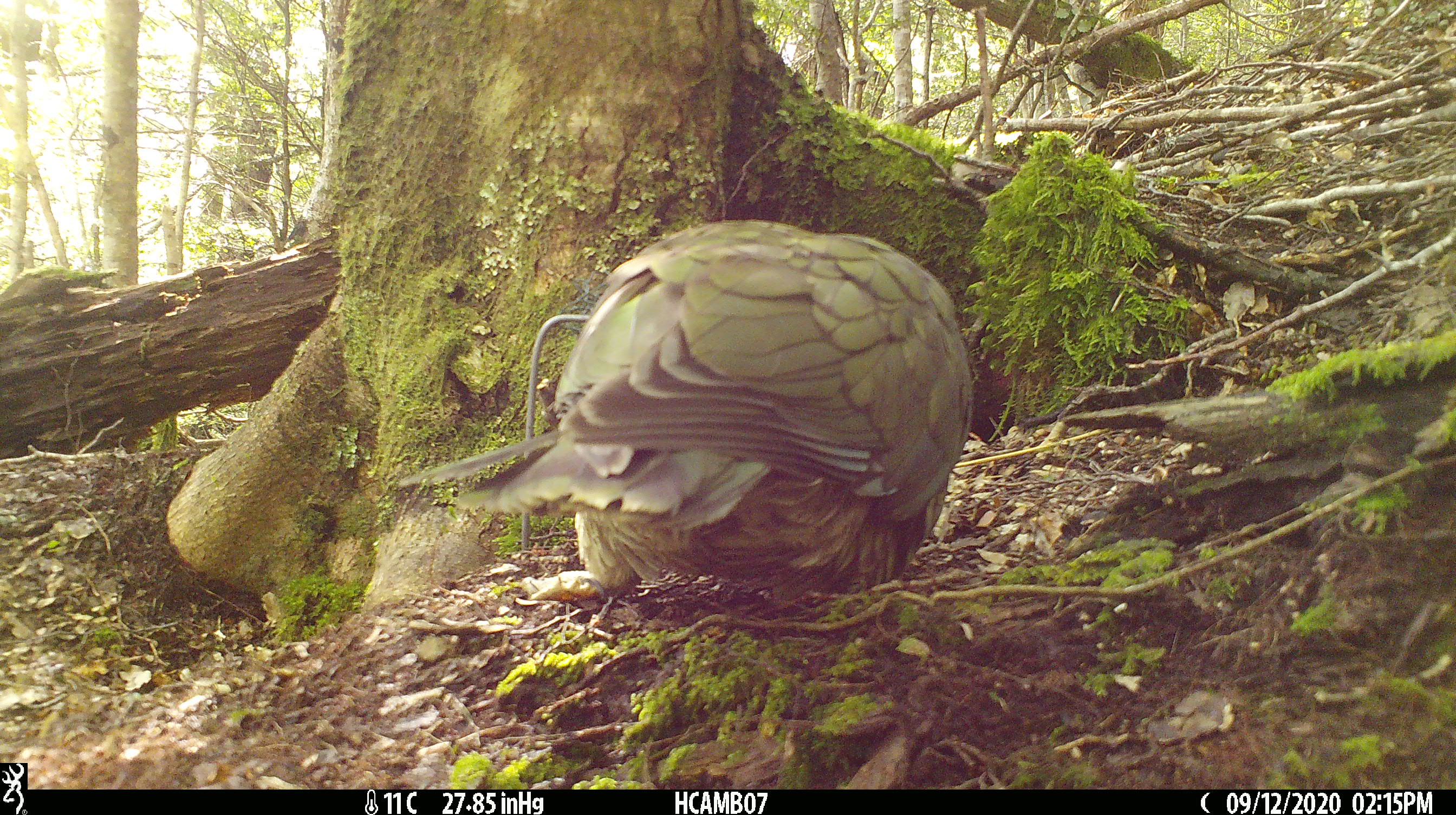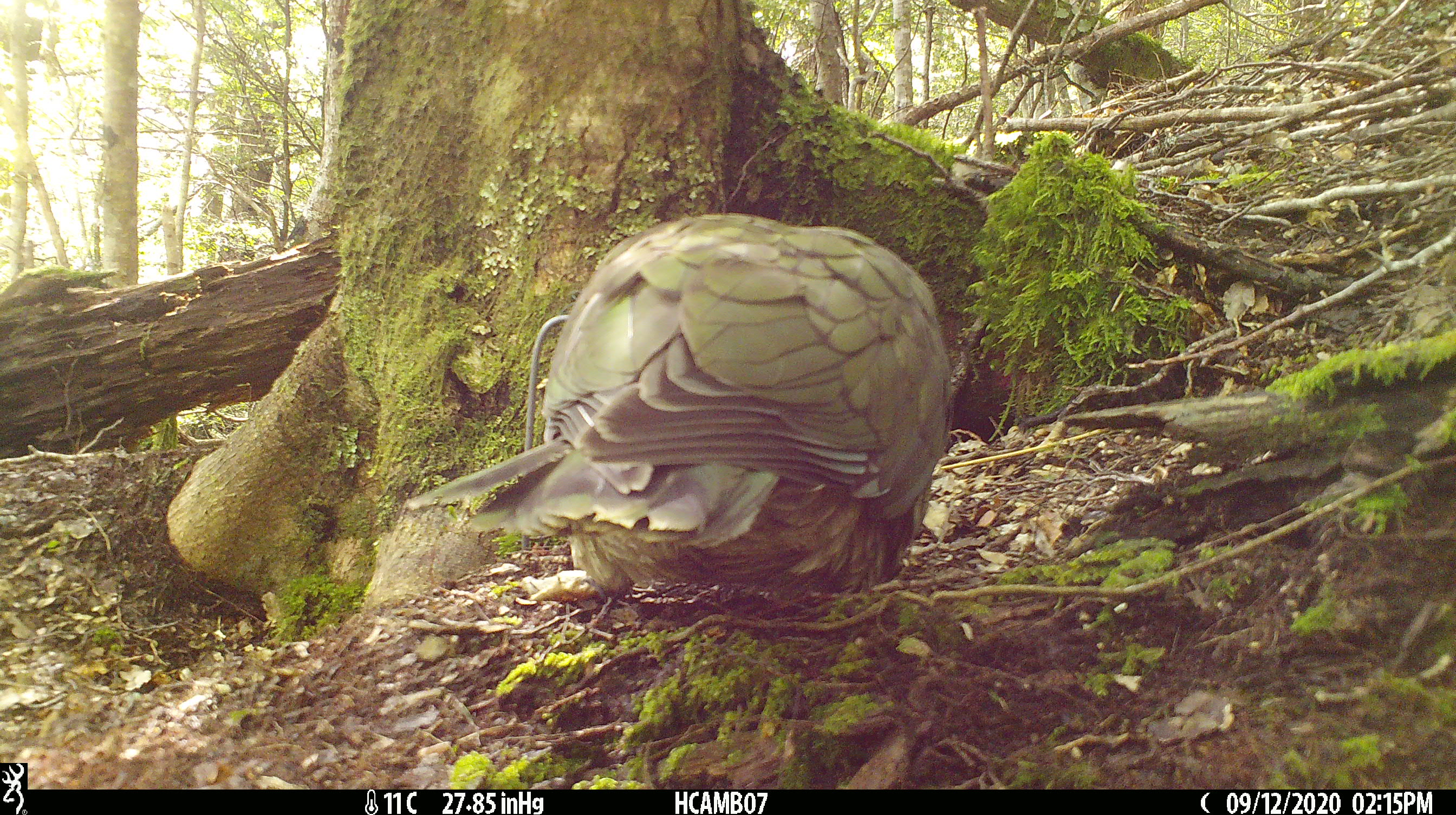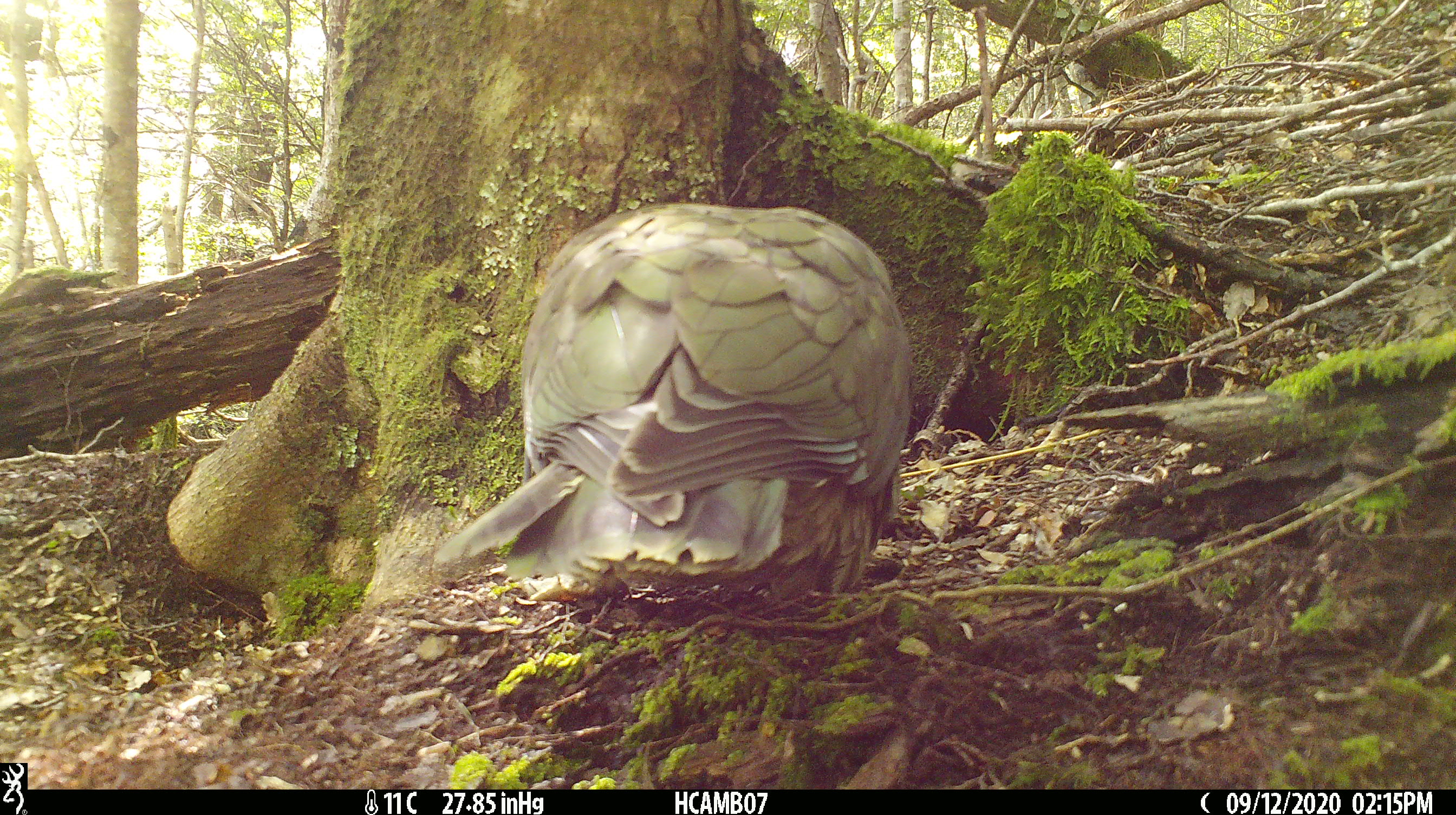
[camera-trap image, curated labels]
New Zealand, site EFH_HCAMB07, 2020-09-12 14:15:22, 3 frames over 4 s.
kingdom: Animalia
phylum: Chordata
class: Aves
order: Psittaciformes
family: Strigopidae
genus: Nestor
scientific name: Nestor notabilis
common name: kea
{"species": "kea (Nestor notabilis)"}